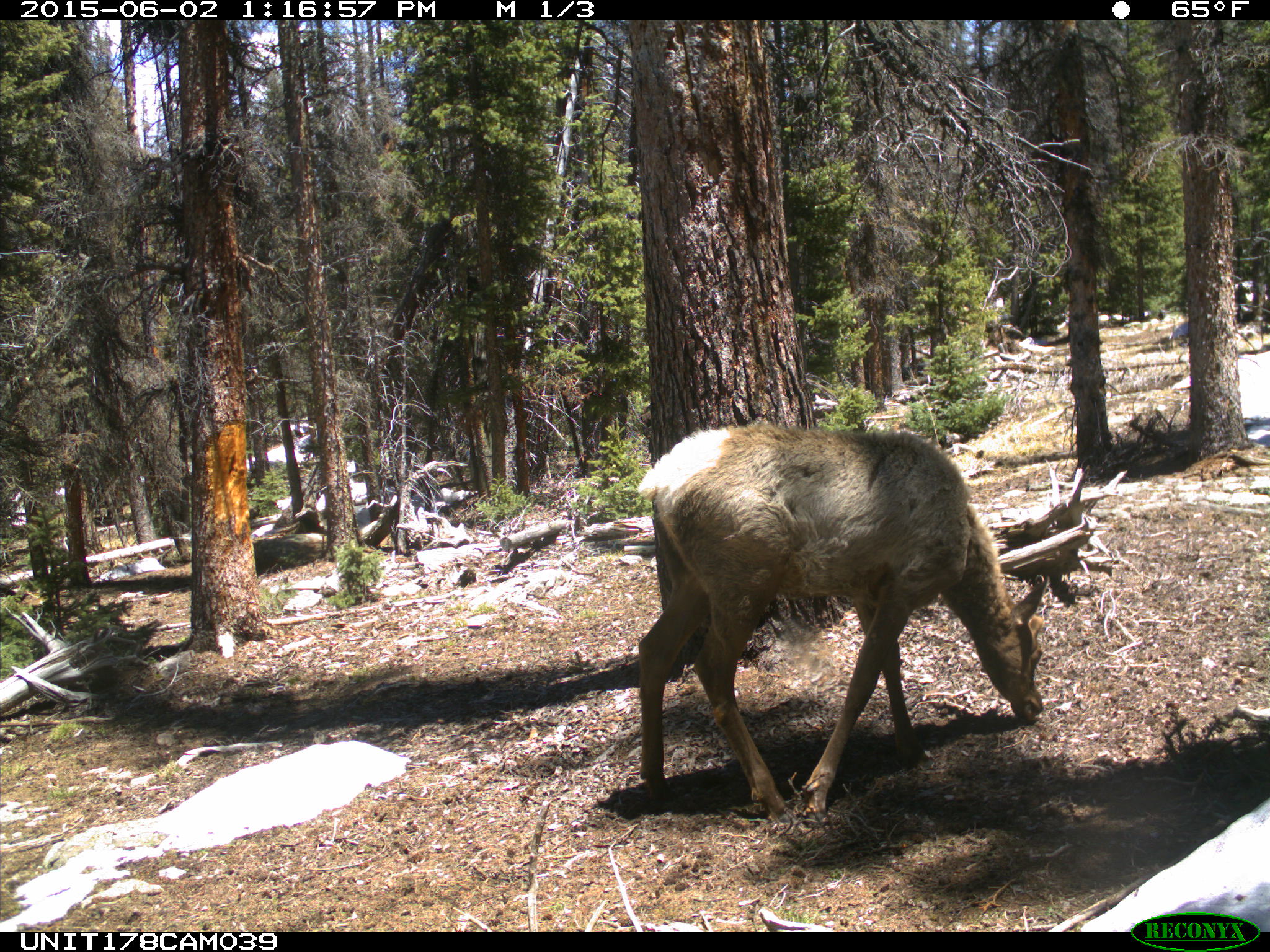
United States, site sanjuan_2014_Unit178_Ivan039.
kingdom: Animalia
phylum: Chordata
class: Mammalia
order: Artiodactyla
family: Cervidae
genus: Cervus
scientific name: Cervus elaphus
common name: red deer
Cervus elaphus (red deer).